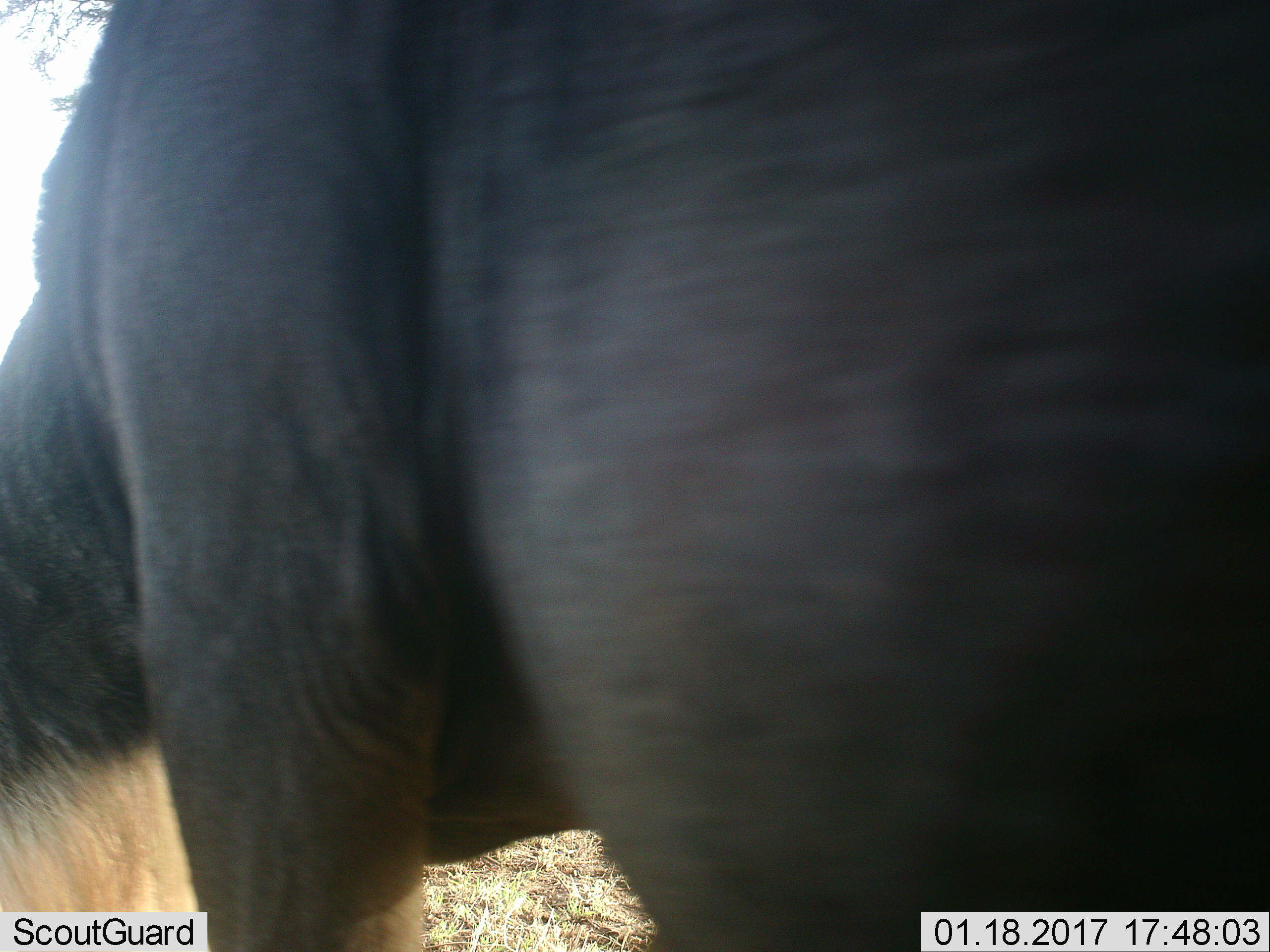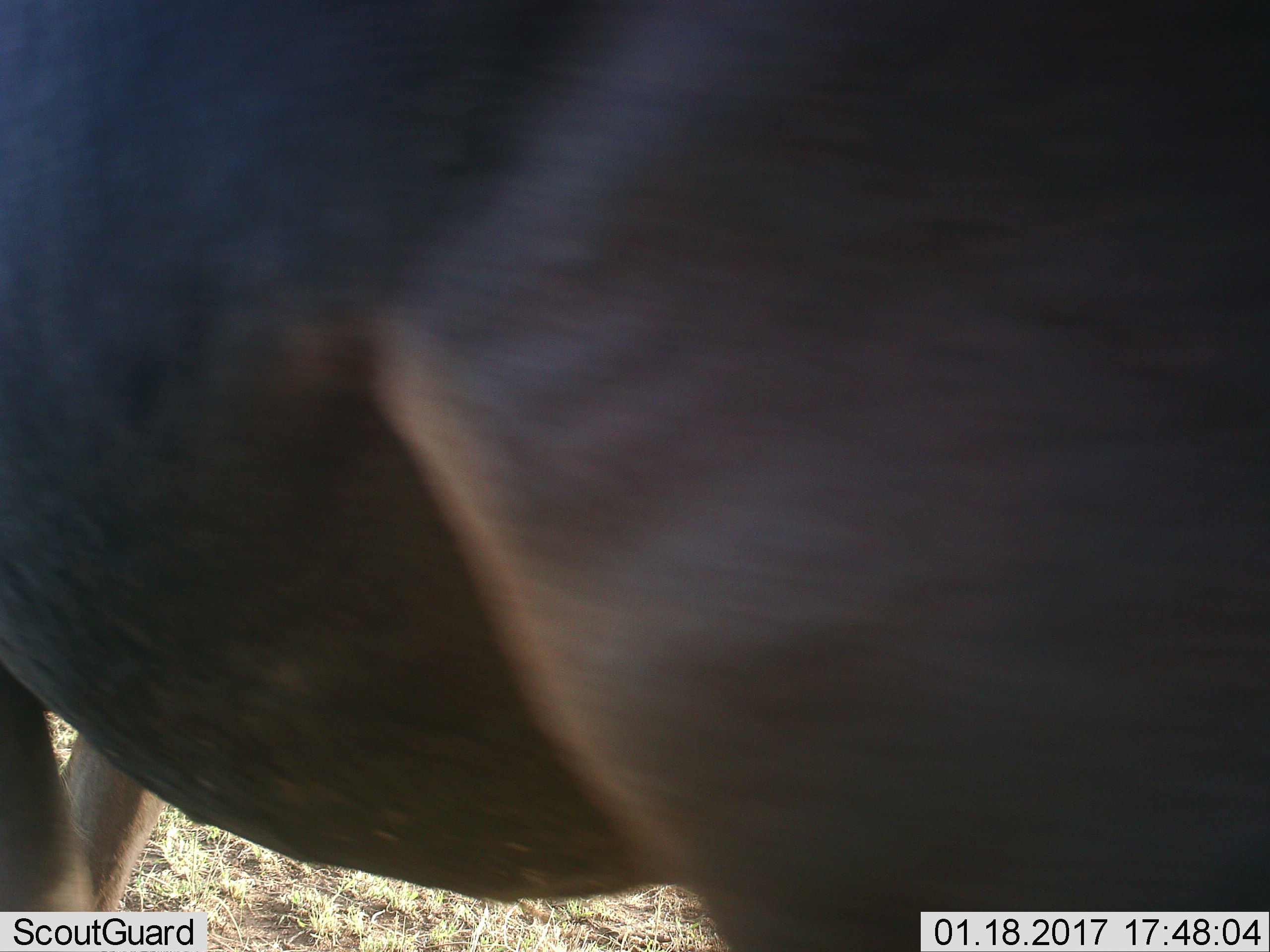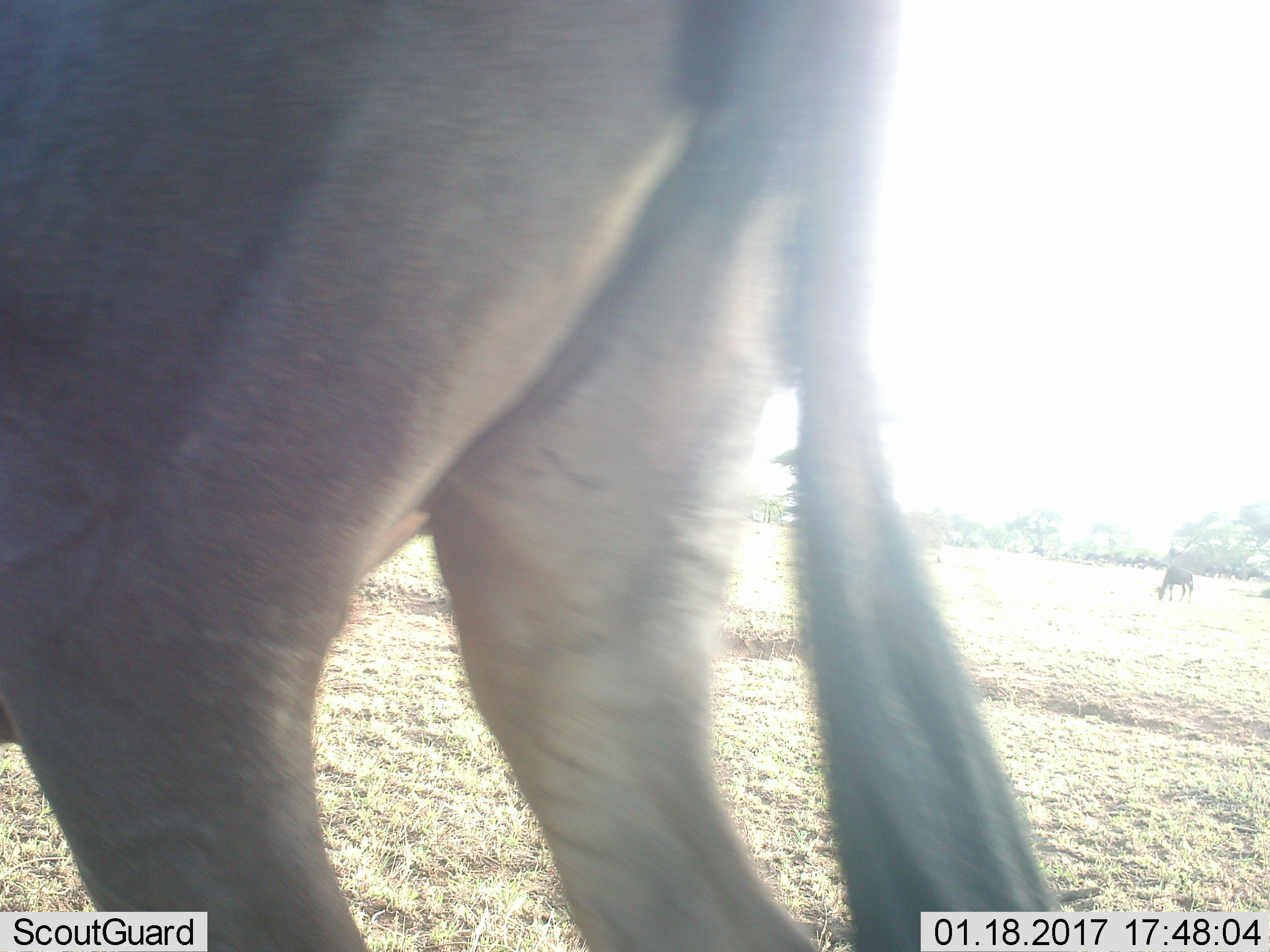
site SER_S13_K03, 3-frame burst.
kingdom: Animalia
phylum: Chordata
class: Mammalia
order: Artiodactyla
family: Bovidae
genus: Connochaetes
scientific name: Connochaetes taurinus taurinus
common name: blue wildebeest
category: wildebeestblue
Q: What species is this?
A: Wildebeestblue (blue wildebeest) (Connochaetes taurinus taurinus).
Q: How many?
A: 2.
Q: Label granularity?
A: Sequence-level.